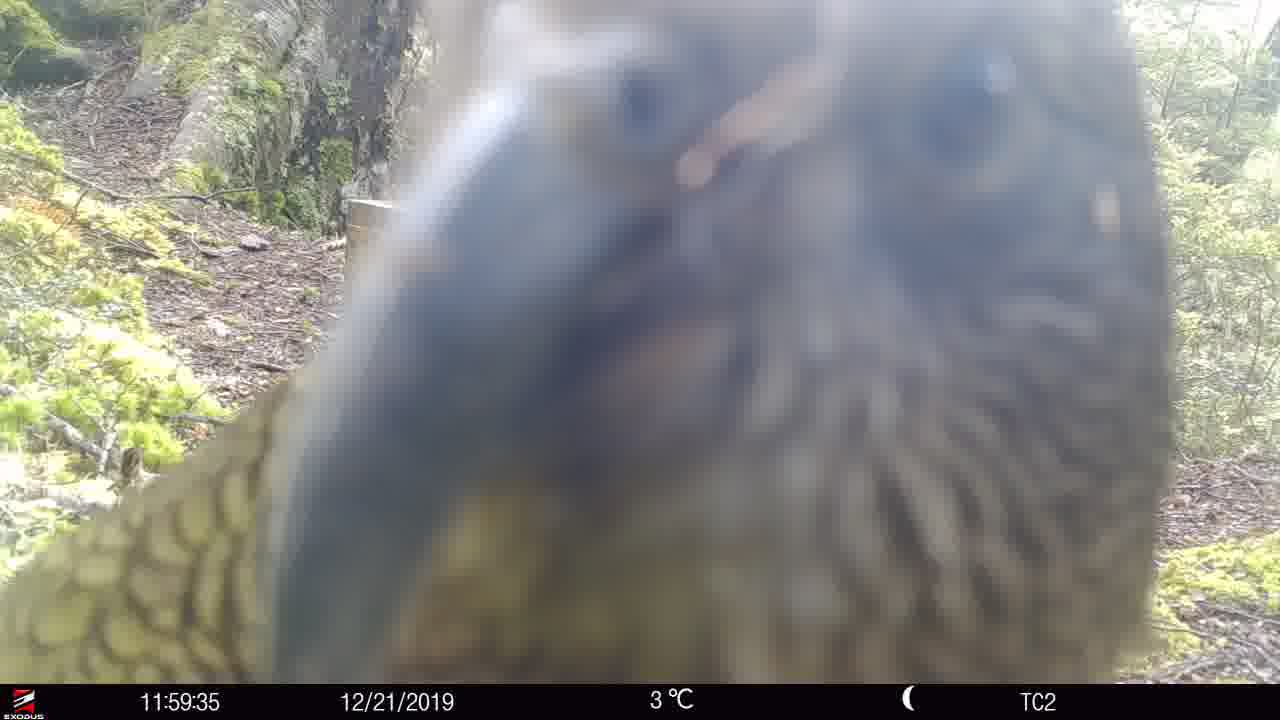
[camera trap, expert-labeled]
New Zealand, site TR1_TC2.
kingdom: Animalia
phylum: Chordata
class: Aves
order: Psittaciformes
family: Strigopidae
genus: Nestor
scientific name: Nestor notabilis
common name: kea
Kea (Nestor notabilis).